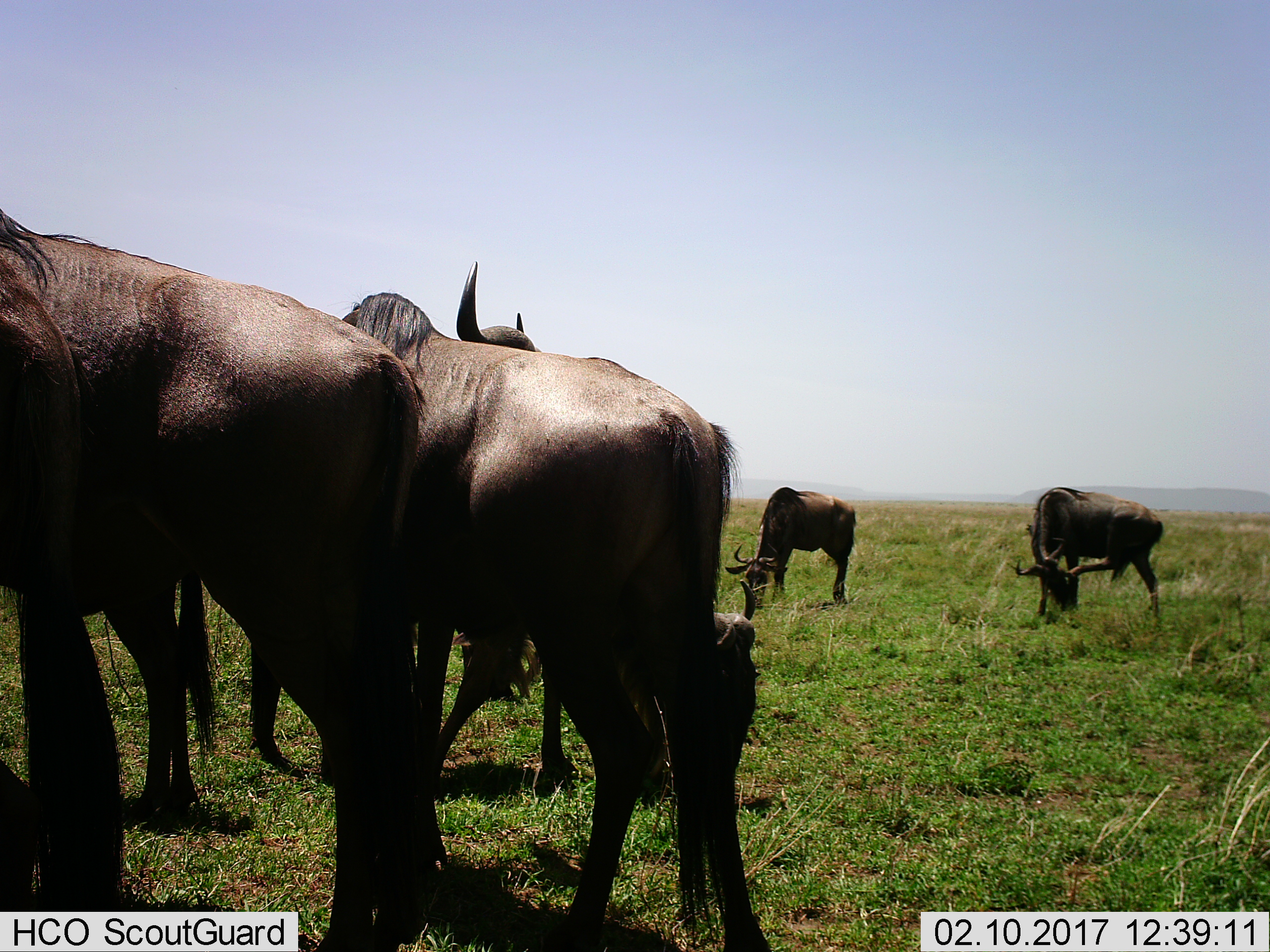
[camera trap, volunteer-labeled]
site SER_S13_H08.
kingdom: Animalia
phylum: Chordata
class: Mammalia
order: Artiodactyla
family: Bovidae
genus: Connochaetes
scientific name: Connochaetes taurinus taurinus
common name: blue wildebeest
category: wildebeestblue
Wildebeestblue (blue wildebeest) (Connochaetes taurinus taurinus), count 5. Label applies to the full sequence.